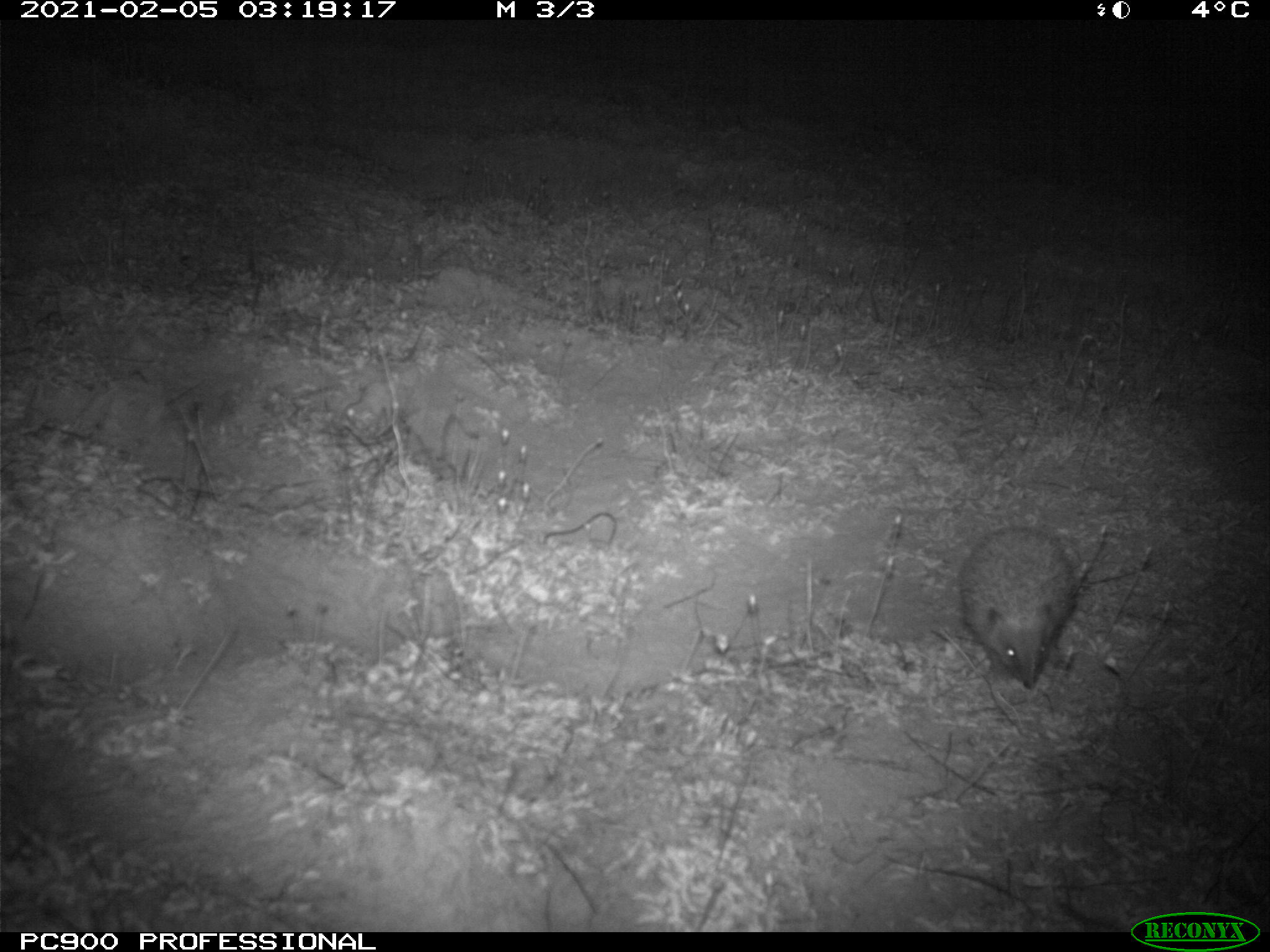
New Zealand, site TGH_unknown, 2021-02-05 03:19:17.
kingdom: Animalia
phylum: Chordata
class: Mammalia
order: Eulipotyphla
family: Erinaceidae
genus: Erinaceus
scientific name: Erinaceus europaeus europaeus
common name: european hedgehog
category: hedgehog